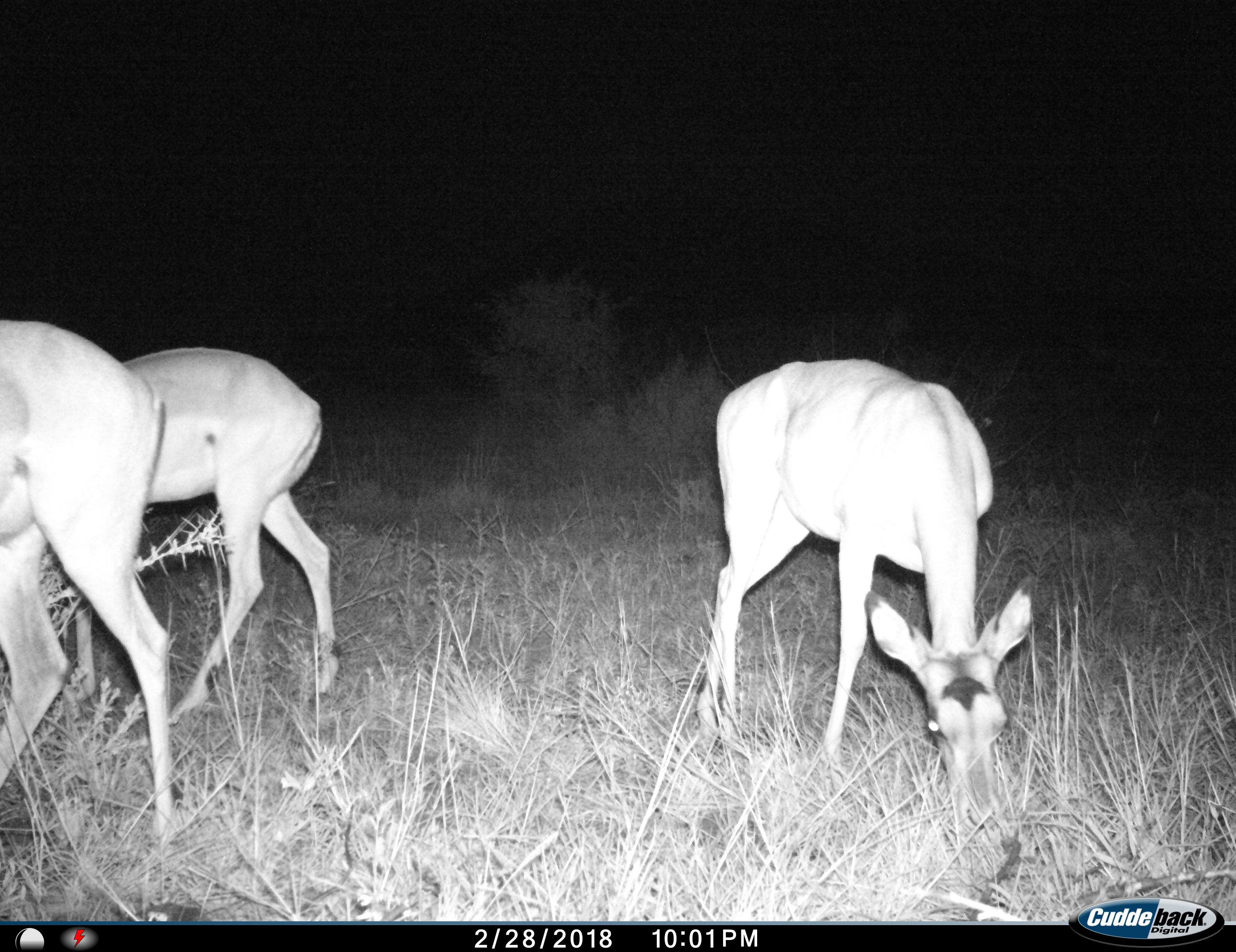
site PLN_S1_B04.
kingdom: Animalia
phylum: Chordata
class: Mammalia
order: Artiodactyla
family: Bovidae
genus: Aepyceros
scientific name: Aepyceros melampus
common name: impala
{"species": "impala (Aepyceros melampus)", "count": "3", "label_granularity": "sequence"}